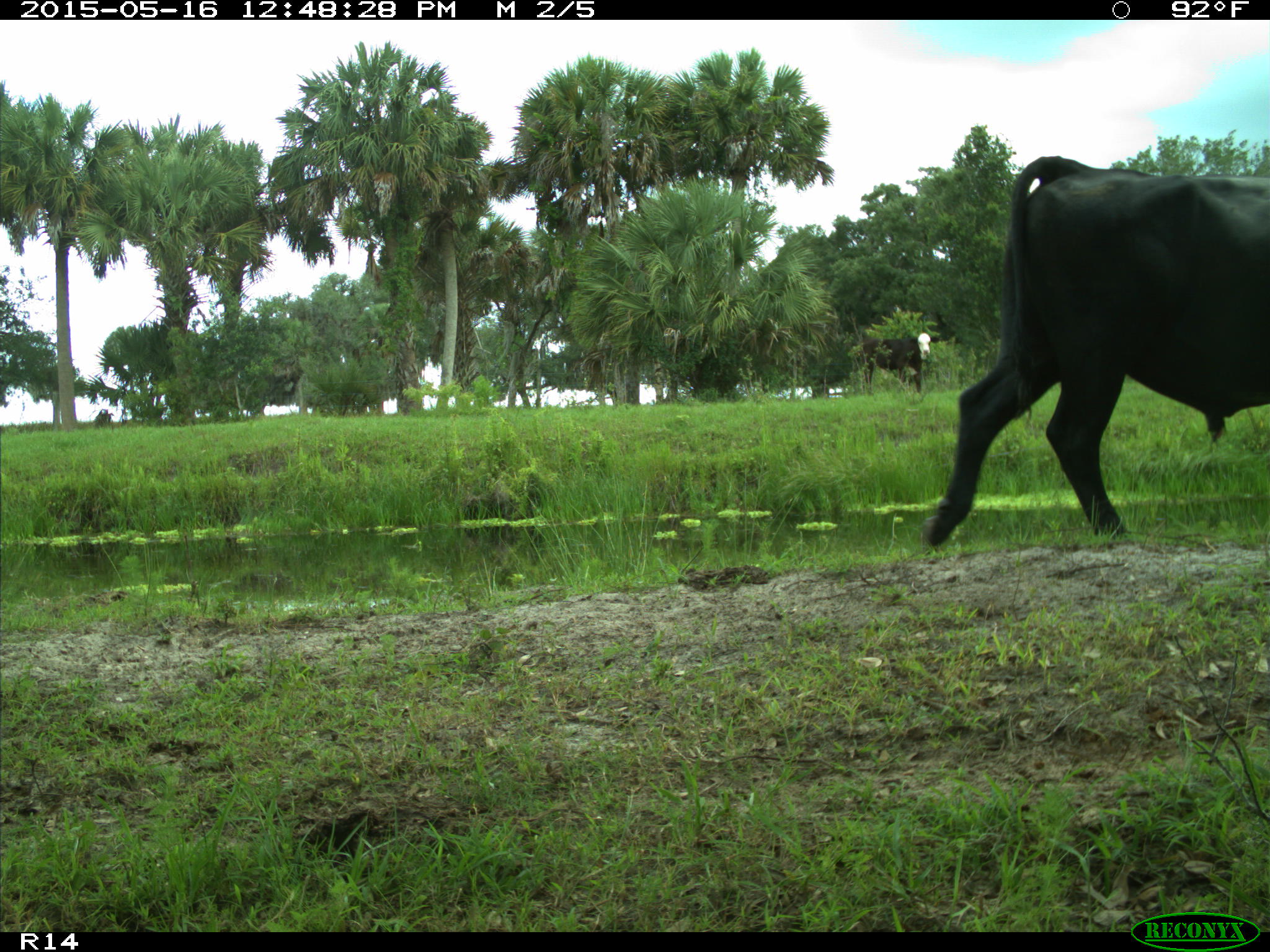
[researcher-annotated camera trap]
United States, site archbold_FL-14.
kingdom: Animalia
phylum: Chordata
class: Mammalia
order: Artiodactyla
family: Bovidae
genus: Bos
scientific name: Bos taurus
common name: domestic cow